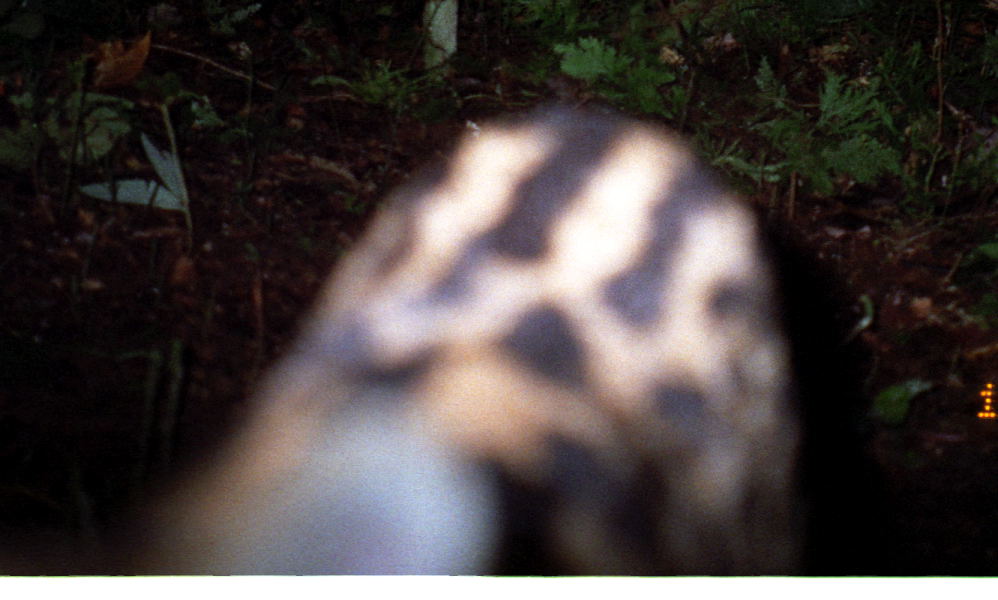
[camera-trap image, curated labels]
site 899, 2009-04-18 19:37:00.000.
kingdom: Animalia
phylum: Chordata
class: Mammalia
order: Carnivora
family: Felidae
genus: Leopardus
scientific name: Leopardus pardalis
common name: ocelot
Leopardus pardalis (ocelot).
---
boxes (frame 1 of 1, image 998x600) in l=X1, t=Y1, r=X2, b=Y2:
leopardus pardalis: l=125, t=101, r=796, b=576